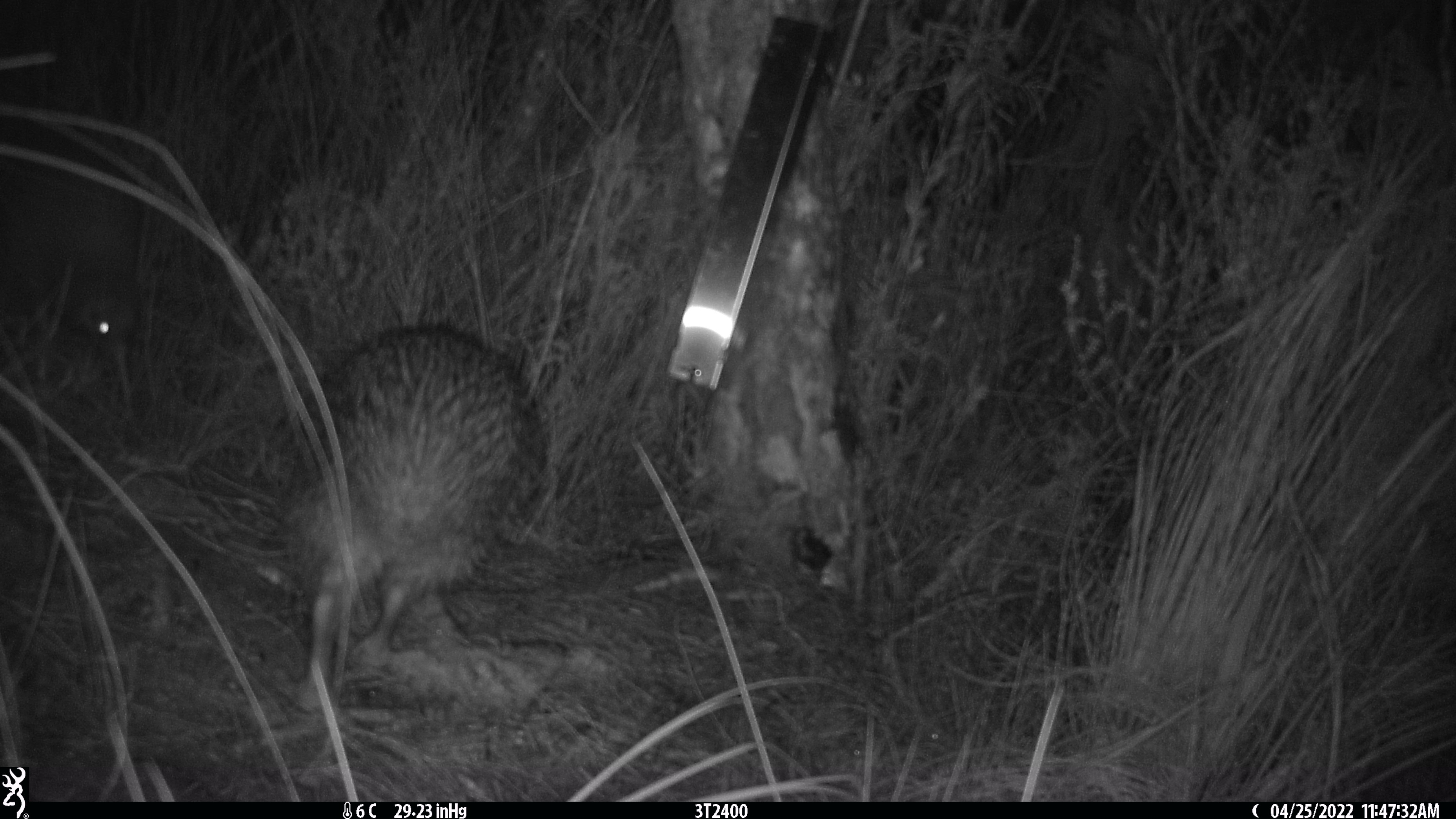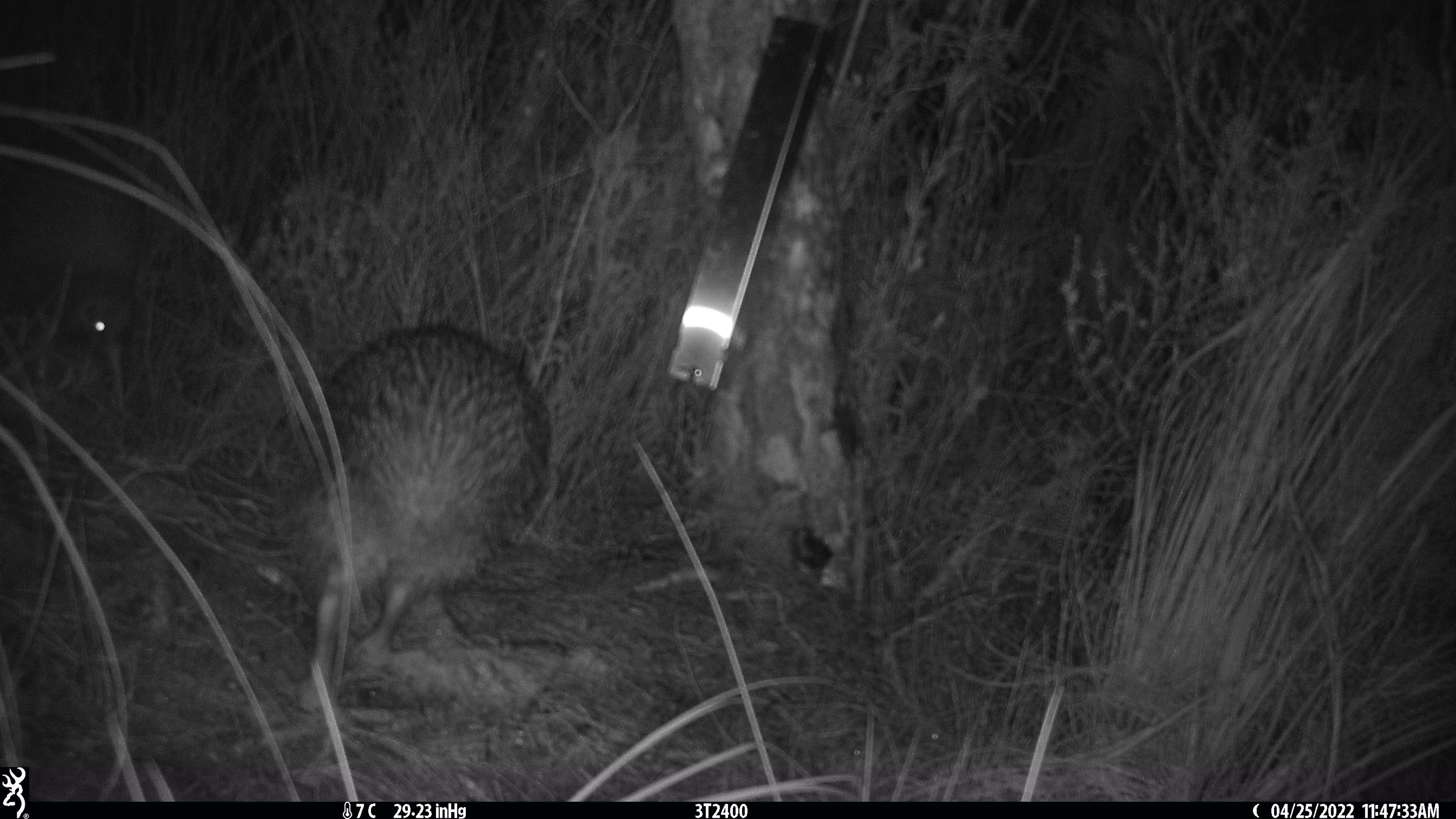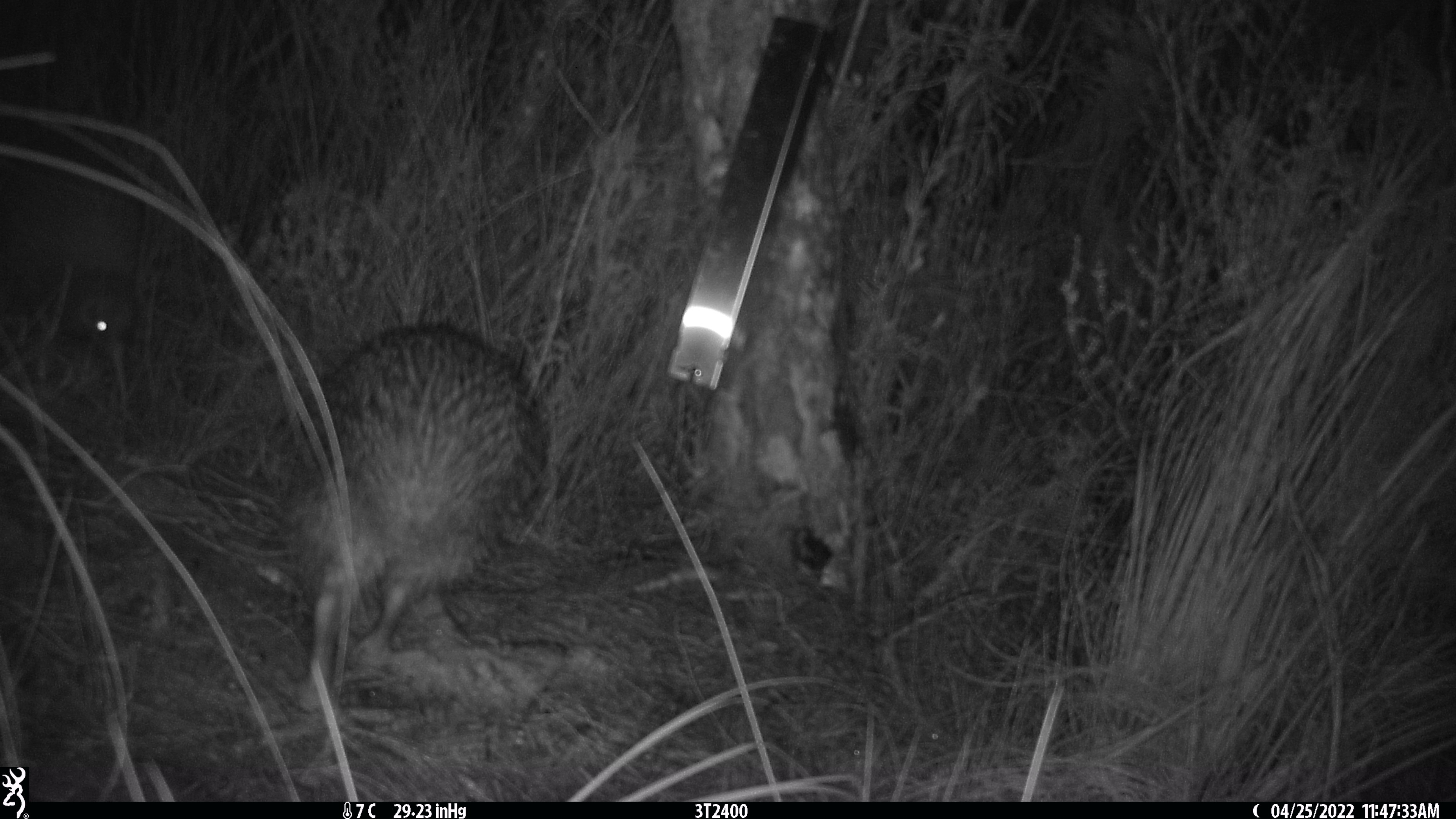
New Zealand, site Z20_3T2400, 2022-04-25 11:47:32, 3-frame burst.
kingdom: Animalia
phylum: Chordata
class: Aves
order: Apterygiformes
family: Apterygidae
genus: Apteryx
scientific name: Apteryx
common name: kiwi